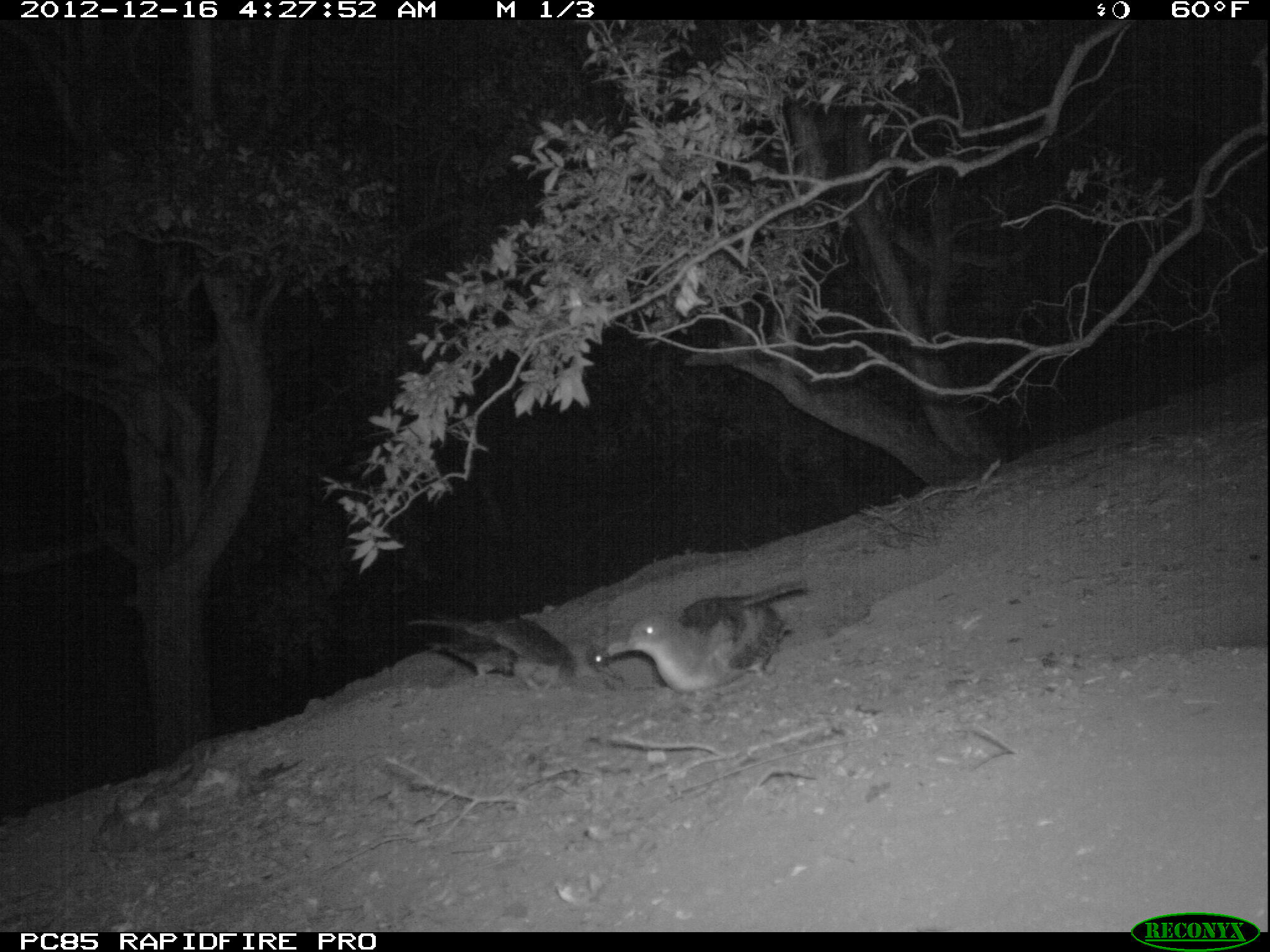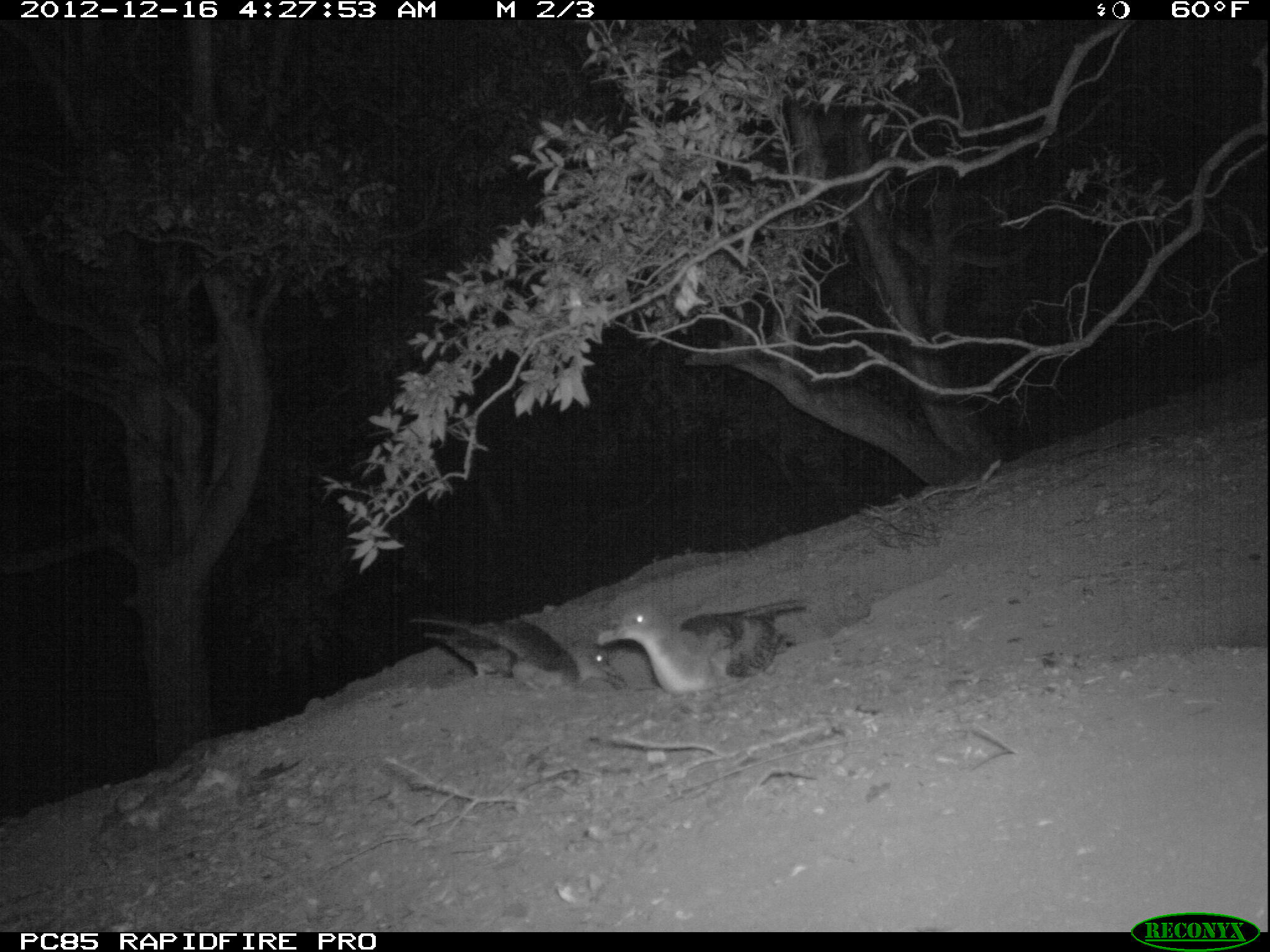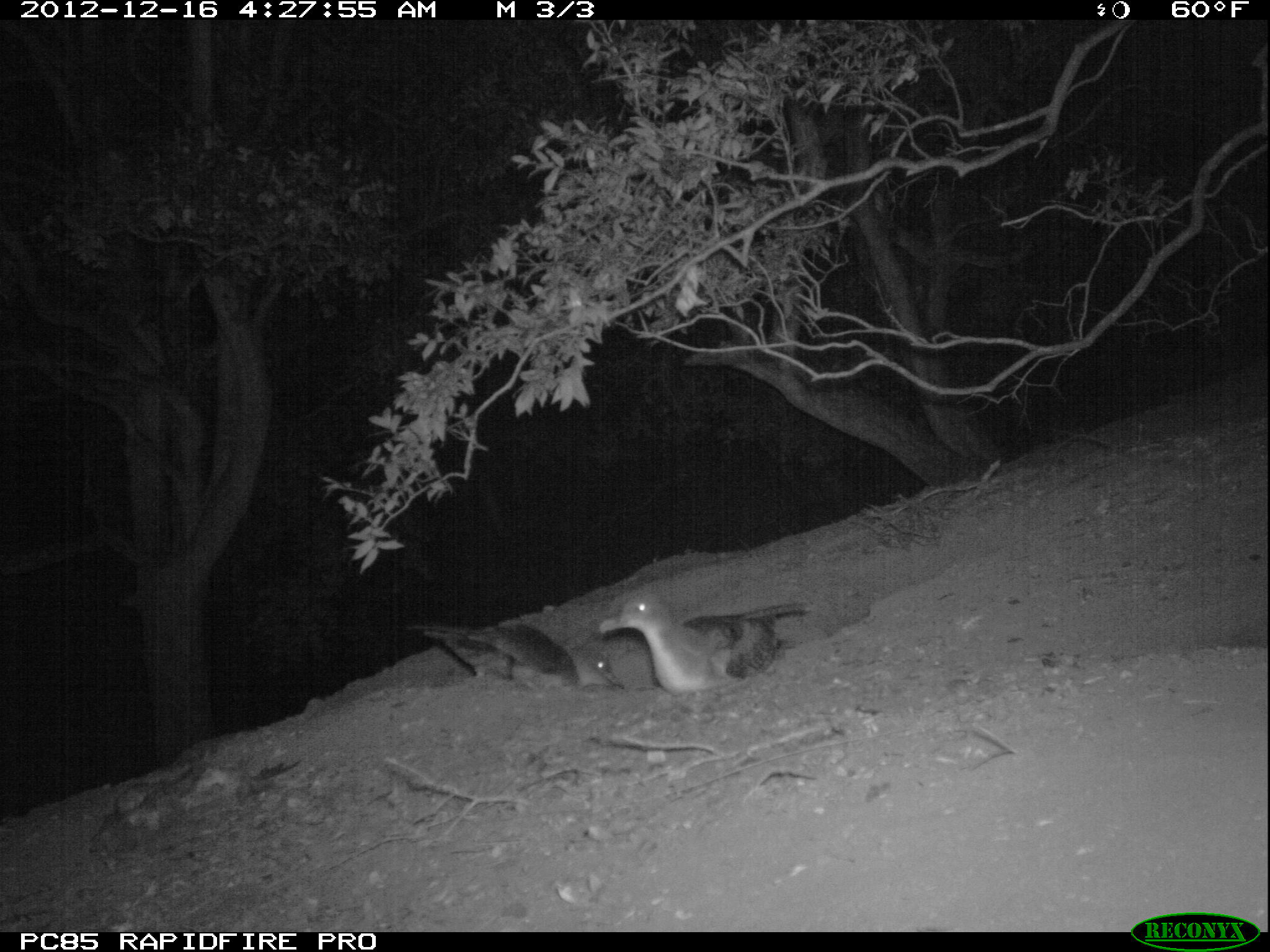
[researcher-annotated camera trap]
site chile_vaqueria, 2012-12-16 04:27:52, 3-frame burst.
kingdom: Animalia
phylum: Chordata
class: Aves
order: Procellariiformes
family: Procellariidae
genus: Calonectris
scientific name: Calonectris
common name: shearwater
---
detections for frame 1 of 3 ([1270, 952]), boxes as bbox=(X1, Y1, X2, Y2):
shearwater: bbox=(590, 584, 807, 695); bbox=(410, 614, 572, 688)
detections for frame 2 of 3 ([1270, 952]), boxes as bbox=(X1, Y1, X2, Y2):
shearwater: bbox=(584, 595, 811, 696); bbox=(417, 606, 626, 698)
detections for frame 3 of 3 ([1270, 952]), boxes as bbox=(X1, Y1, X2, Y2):
shearwater: bbox=(593, 585, 809, 693); bbox=(405, 611, 630, 700)